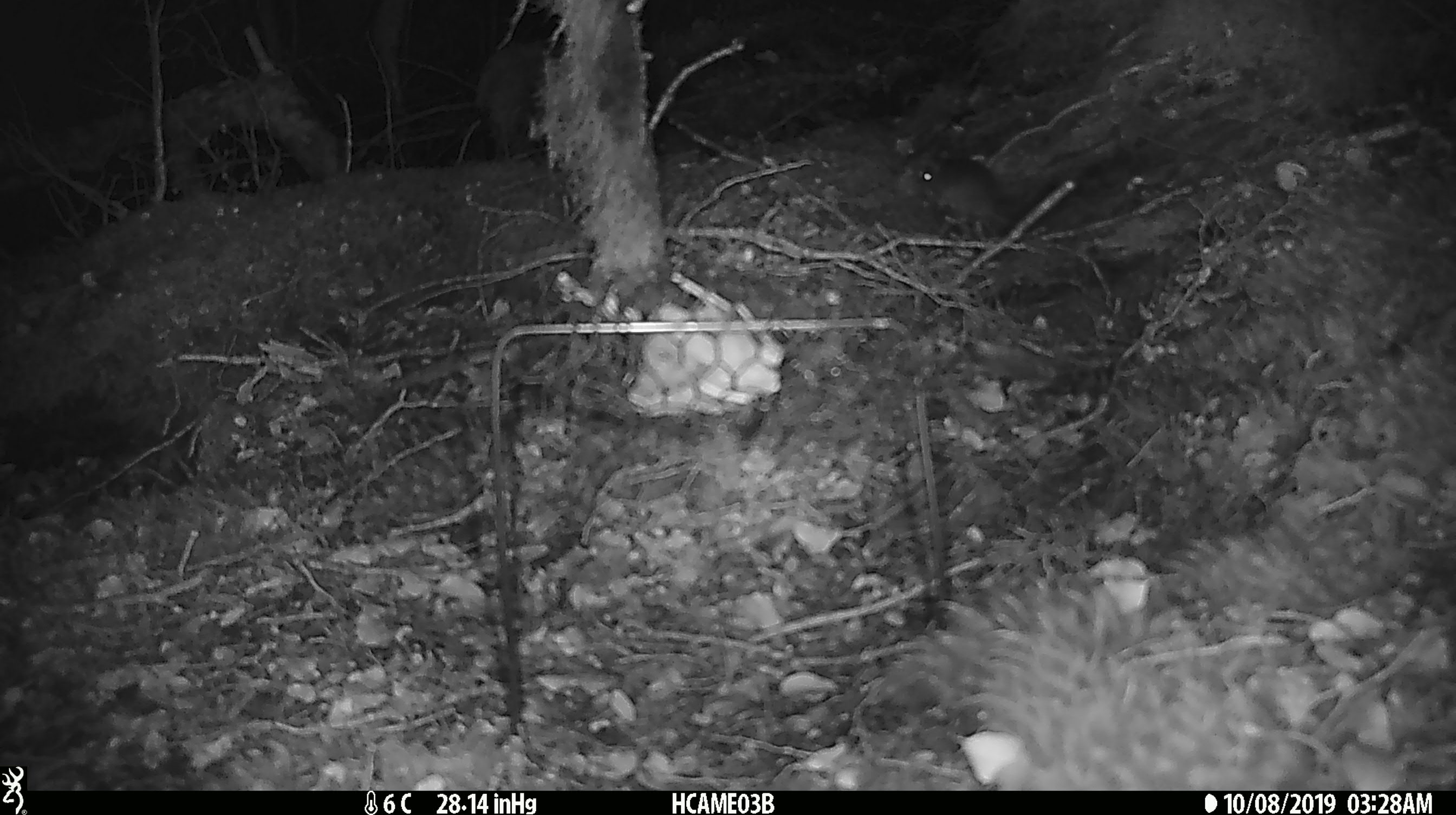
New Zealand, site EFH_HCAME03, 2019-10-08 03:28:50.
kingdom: Animalia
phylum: Chordata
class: Mammalia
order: Rodentia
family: Muridae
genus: Mus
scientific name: Mus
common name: mouse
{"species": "mouse (Mus)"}